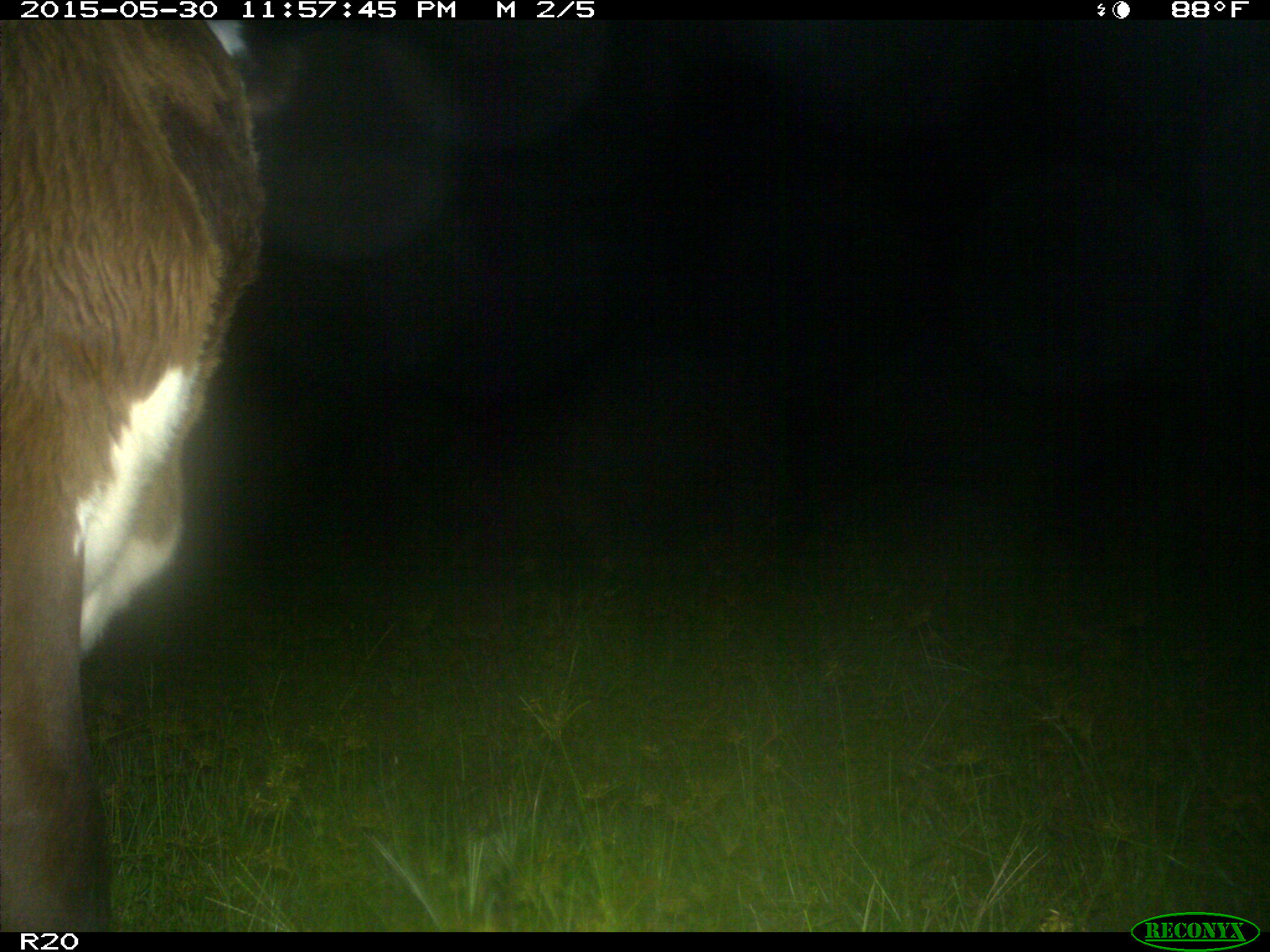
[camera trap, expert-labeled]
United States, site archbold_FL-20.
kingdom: Animalia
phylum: Chordata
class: Mammalia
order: Artiodactyla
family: Bovidae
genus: Bos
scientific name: Bos taurus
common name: domestic cow